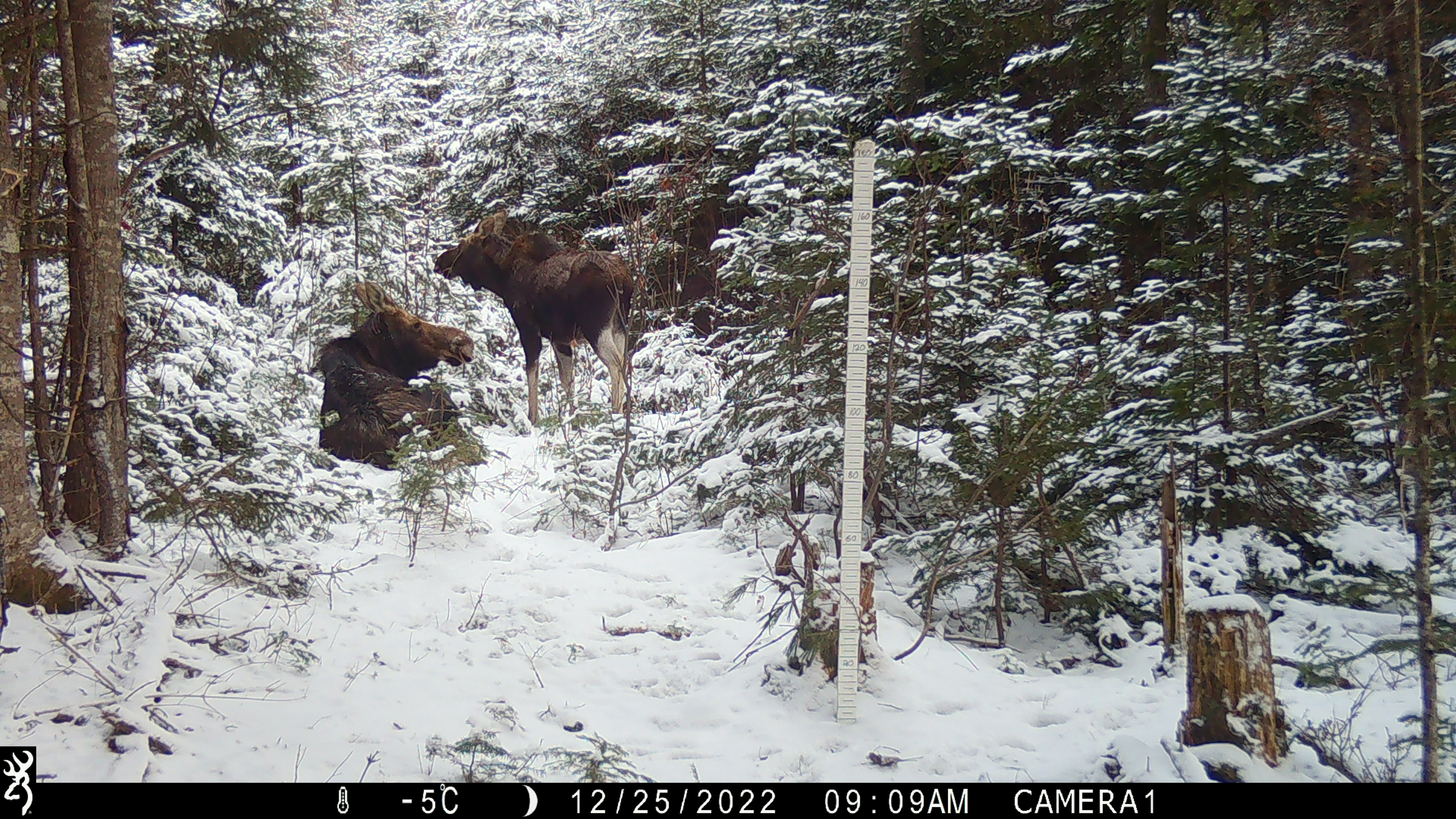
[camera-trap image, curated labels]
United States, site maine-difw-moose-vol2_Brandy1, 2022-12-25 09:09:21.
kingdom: Animalia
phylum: Chordata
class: Mammalia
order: Artiodactyla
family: Cervidae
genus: Alces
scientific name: Alces alces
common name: moose